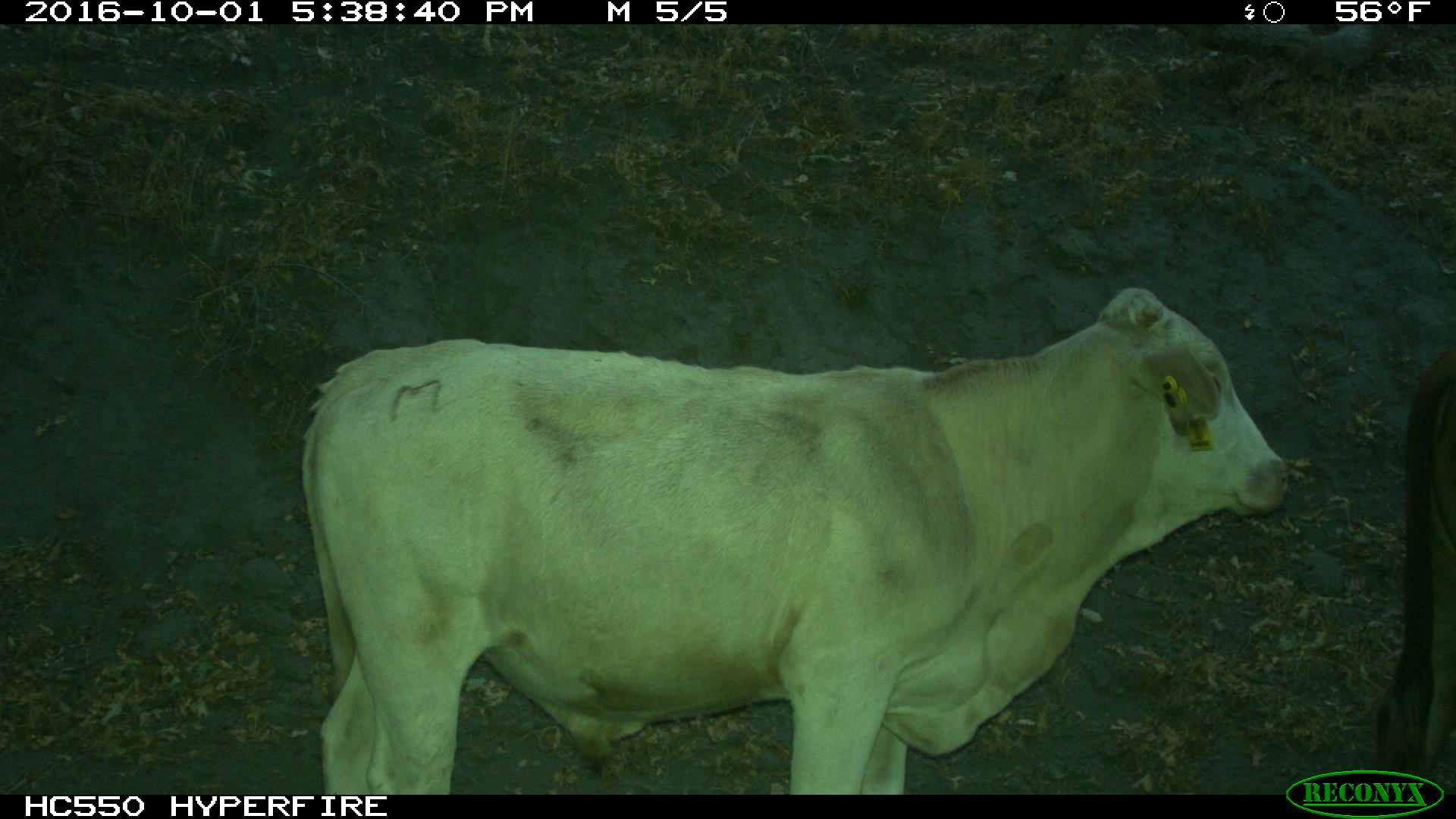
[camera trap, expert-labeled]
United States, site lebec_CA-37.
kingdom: Animalia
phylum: Chordata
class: Mammalia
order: Artiodactyla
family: Bovidae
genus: Bos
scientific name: Bos taurus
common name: domestic cow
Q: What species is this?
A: Bos taurus (domestic cow).